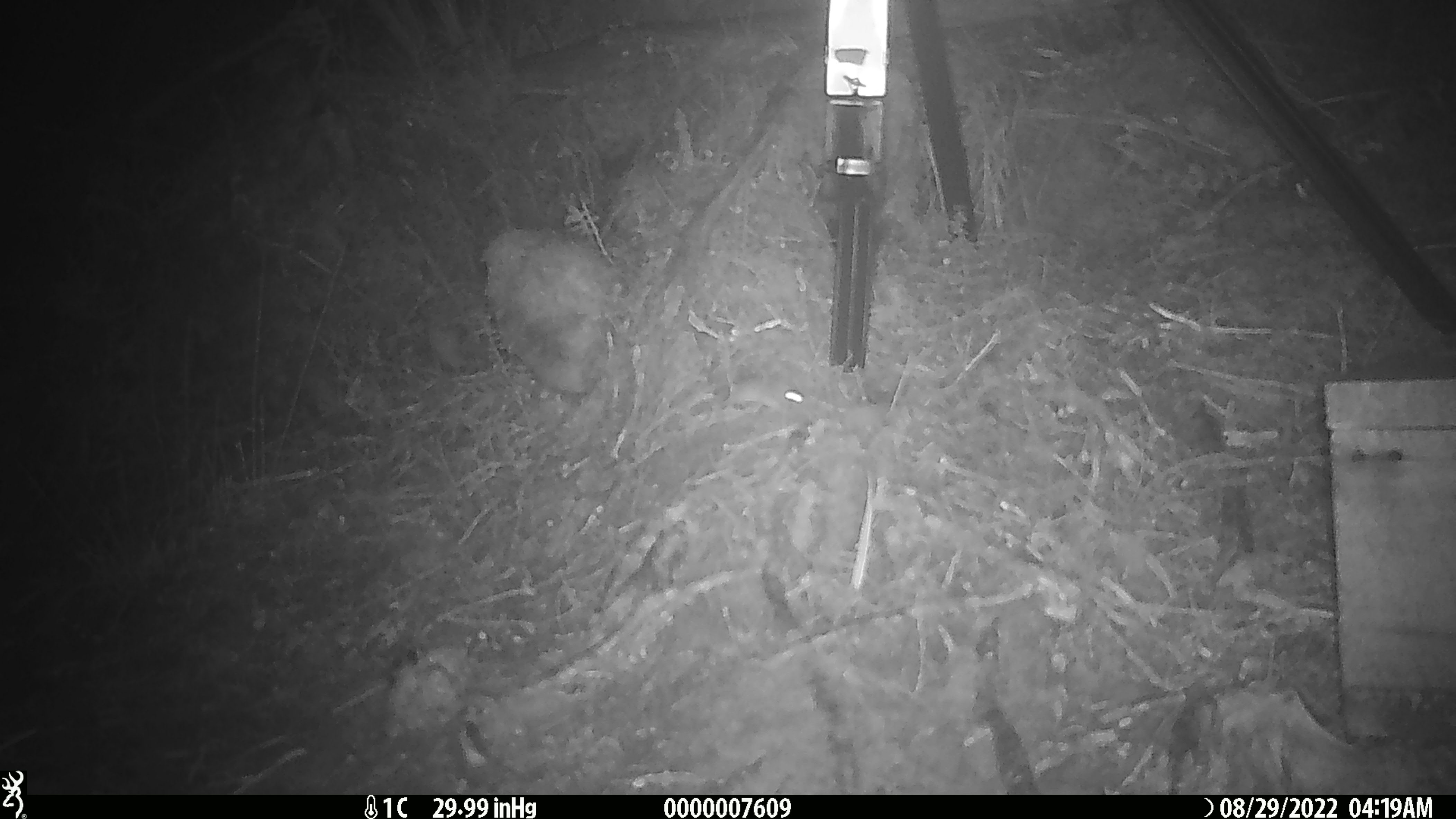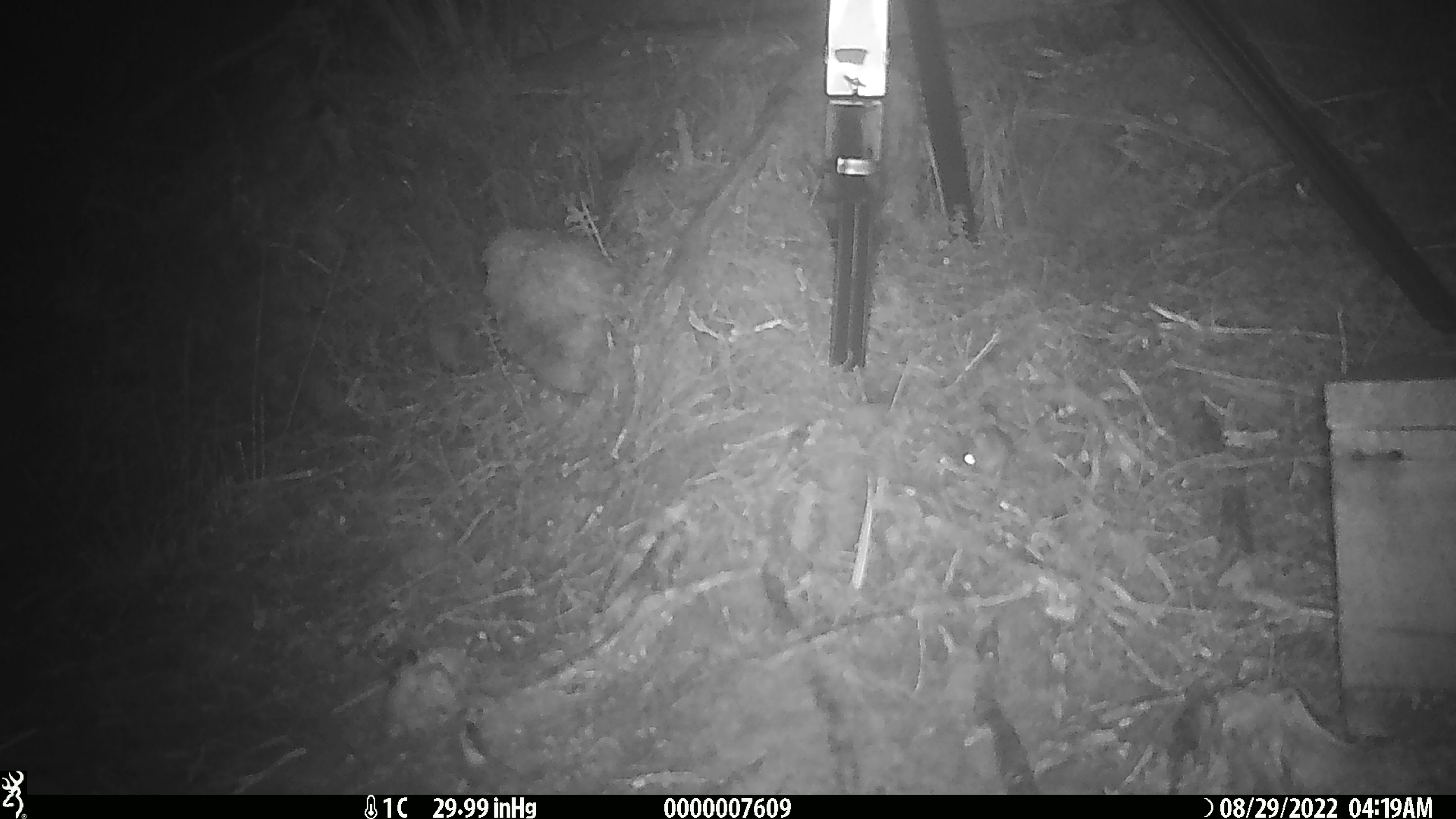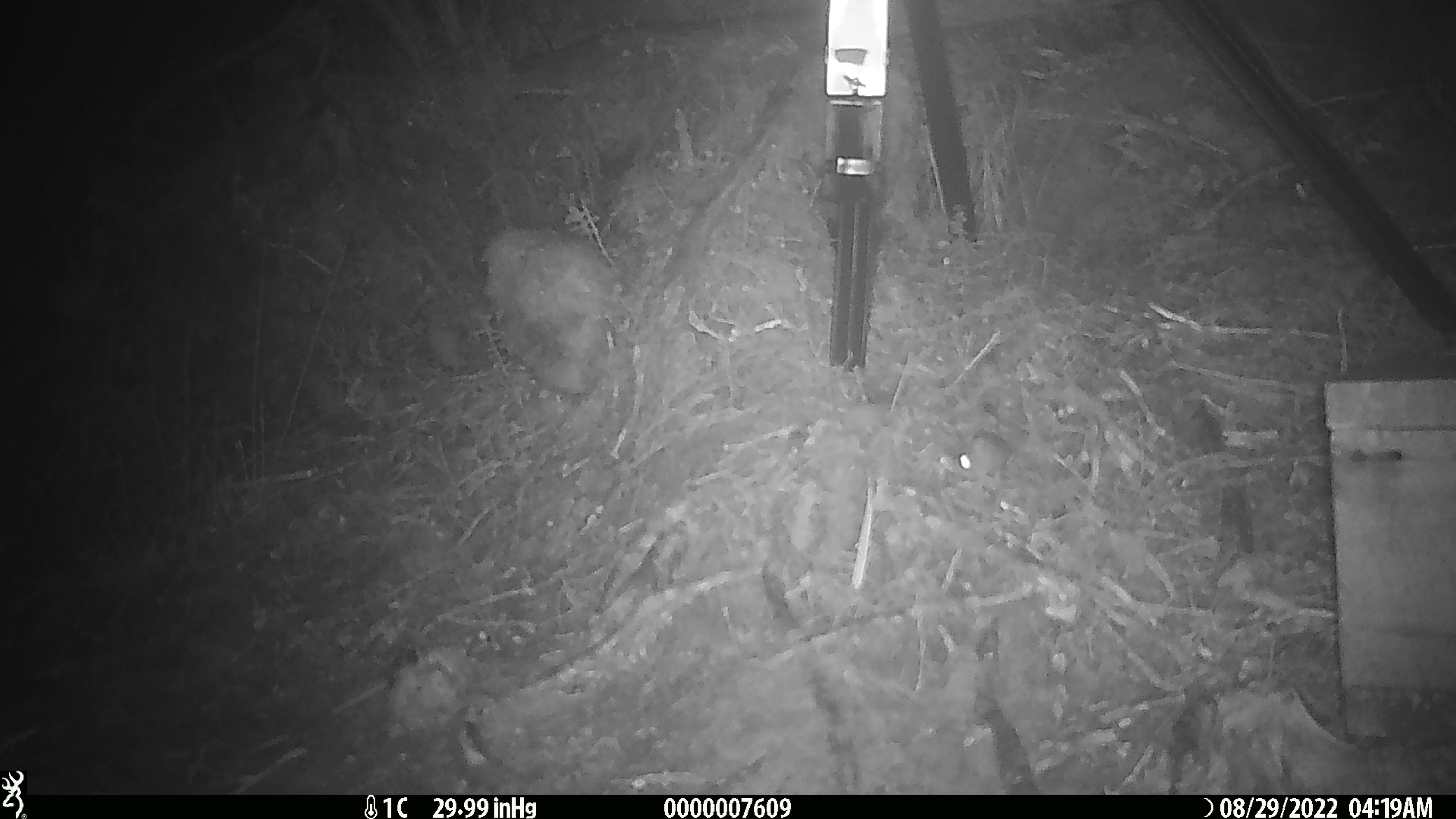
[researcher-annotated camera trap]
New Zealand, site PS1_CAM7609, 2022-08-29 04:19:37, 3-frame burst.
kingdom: Animalia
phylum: Chordata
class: Mammalia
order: Rodentia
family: Muridae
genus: Mus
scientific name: Mus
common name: mouse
Mouse (Mus).